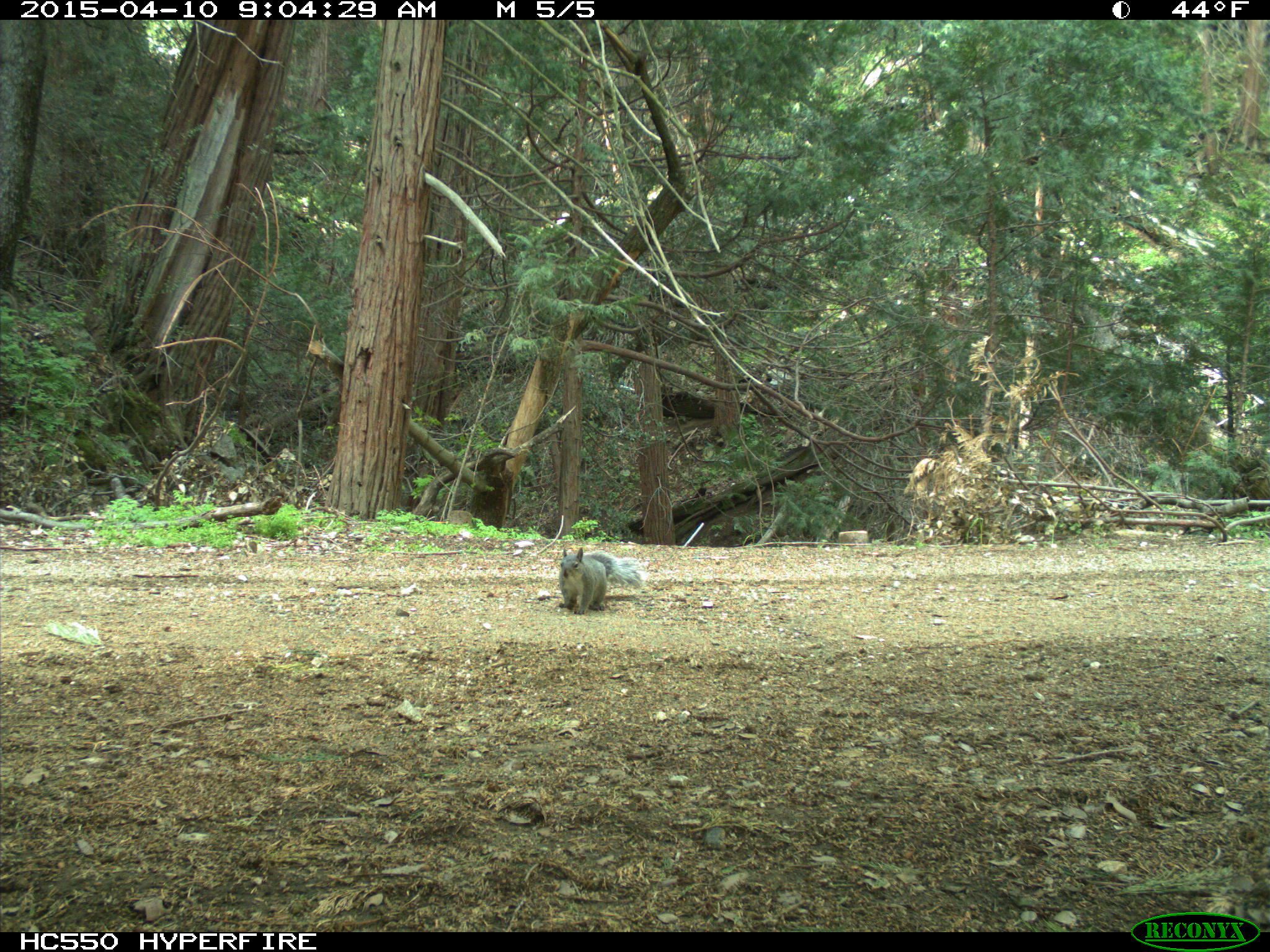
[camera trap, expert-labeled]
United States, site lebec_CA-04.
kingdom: Animalia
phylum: Chordata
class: Mammalia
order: Rodentia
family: Sciuridae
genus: Sciurus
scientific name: Sciurus carolinensis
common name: eastern gray squirrel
Sciurus carolinensis (eastern gray squirrel).